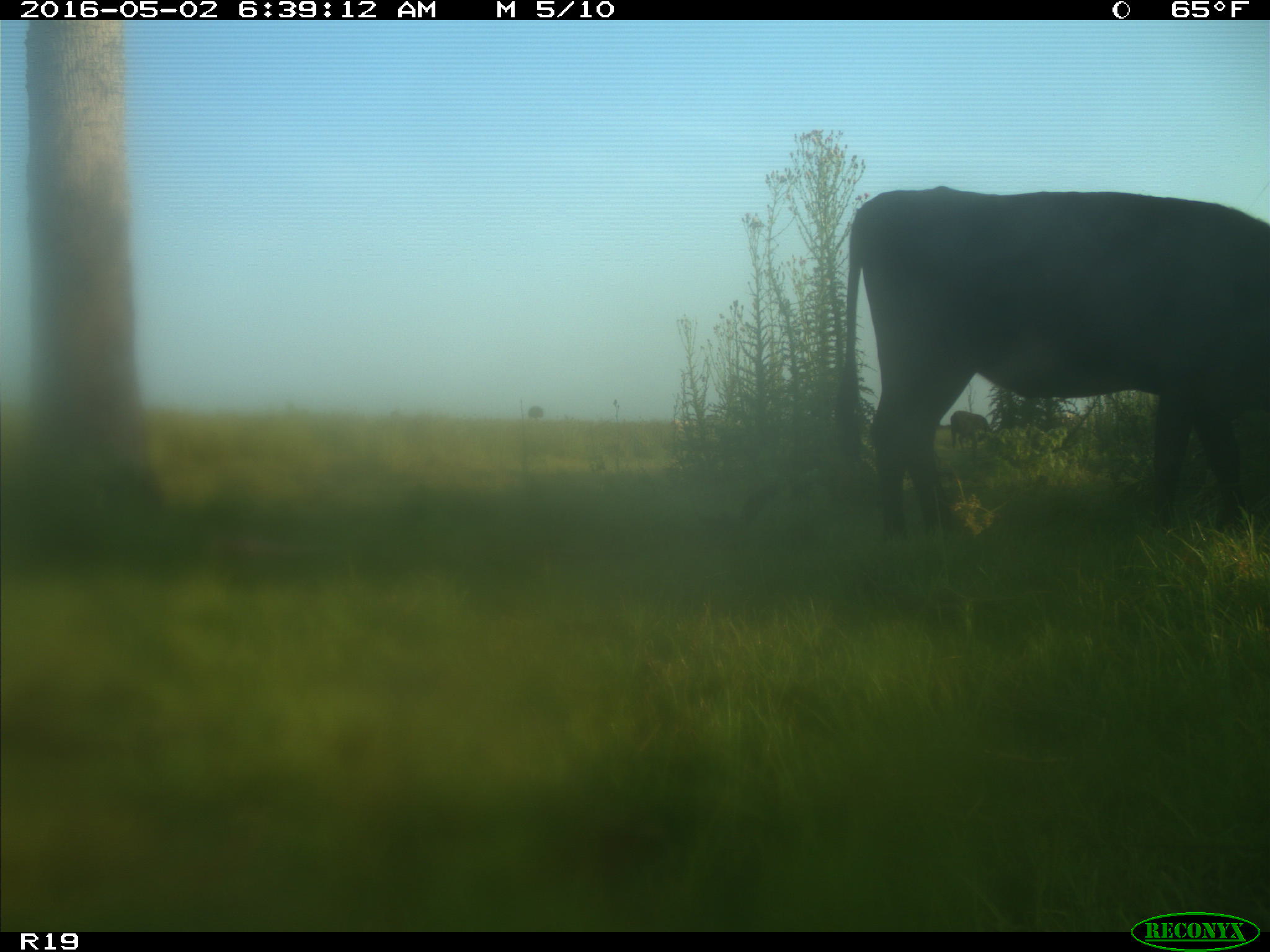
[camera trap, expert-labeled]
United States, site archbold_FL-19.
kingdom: Animalia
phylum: Chordata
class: Mammalia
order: Artiodactyla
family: Bovidae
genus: Bos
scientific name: Bos taurus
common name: domestic cow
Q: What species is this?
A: Bos taurus (domestic cow).